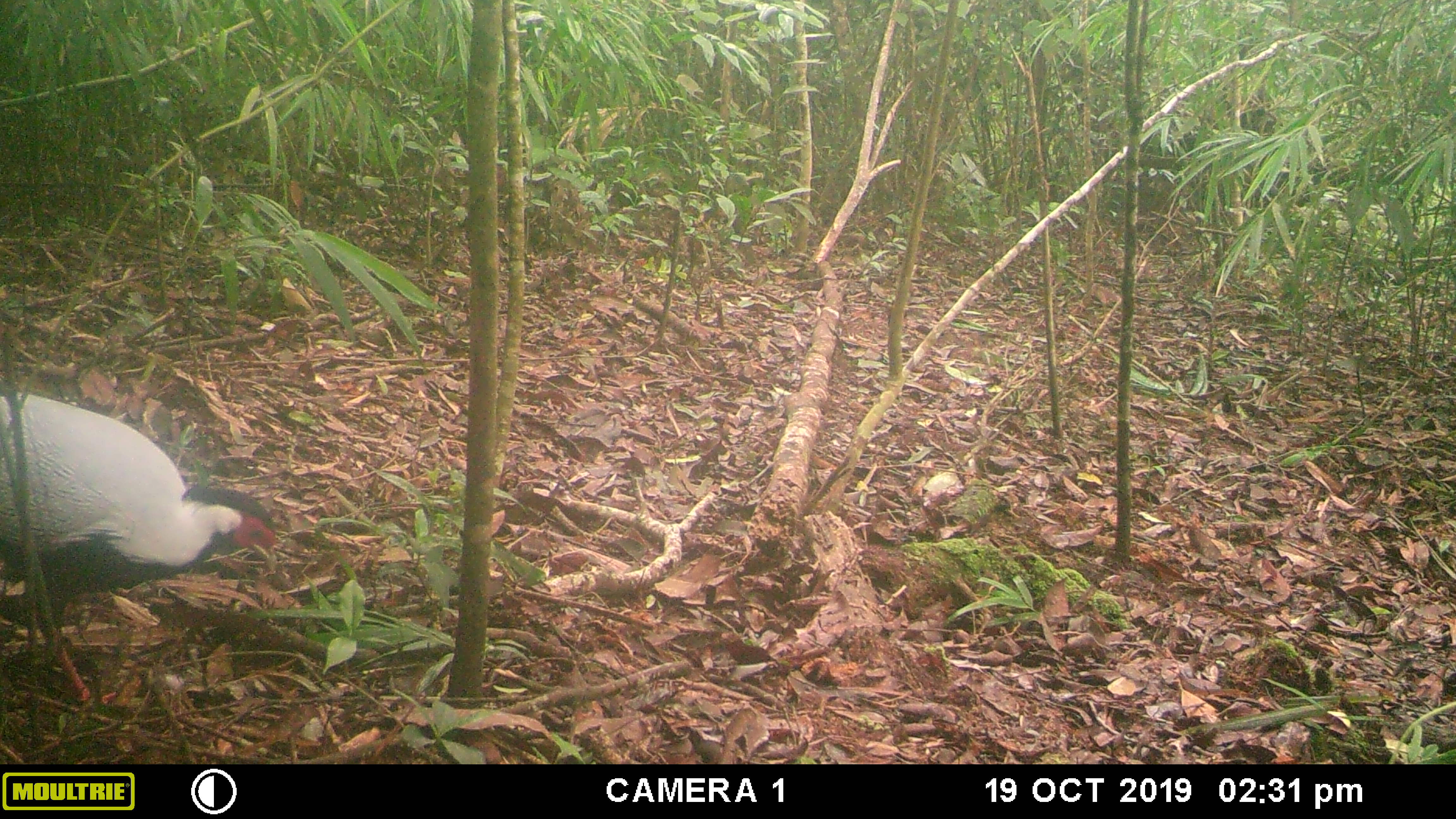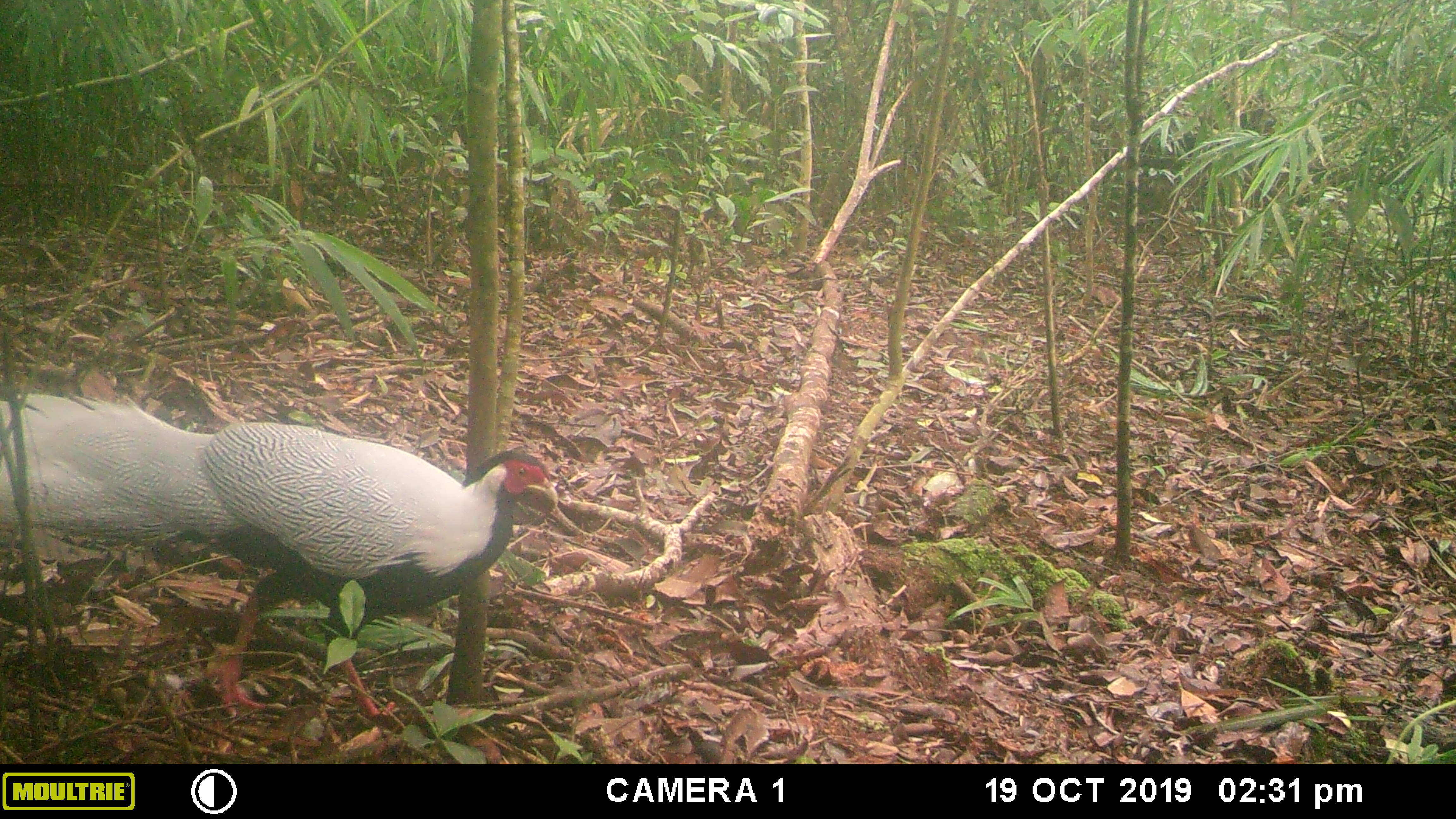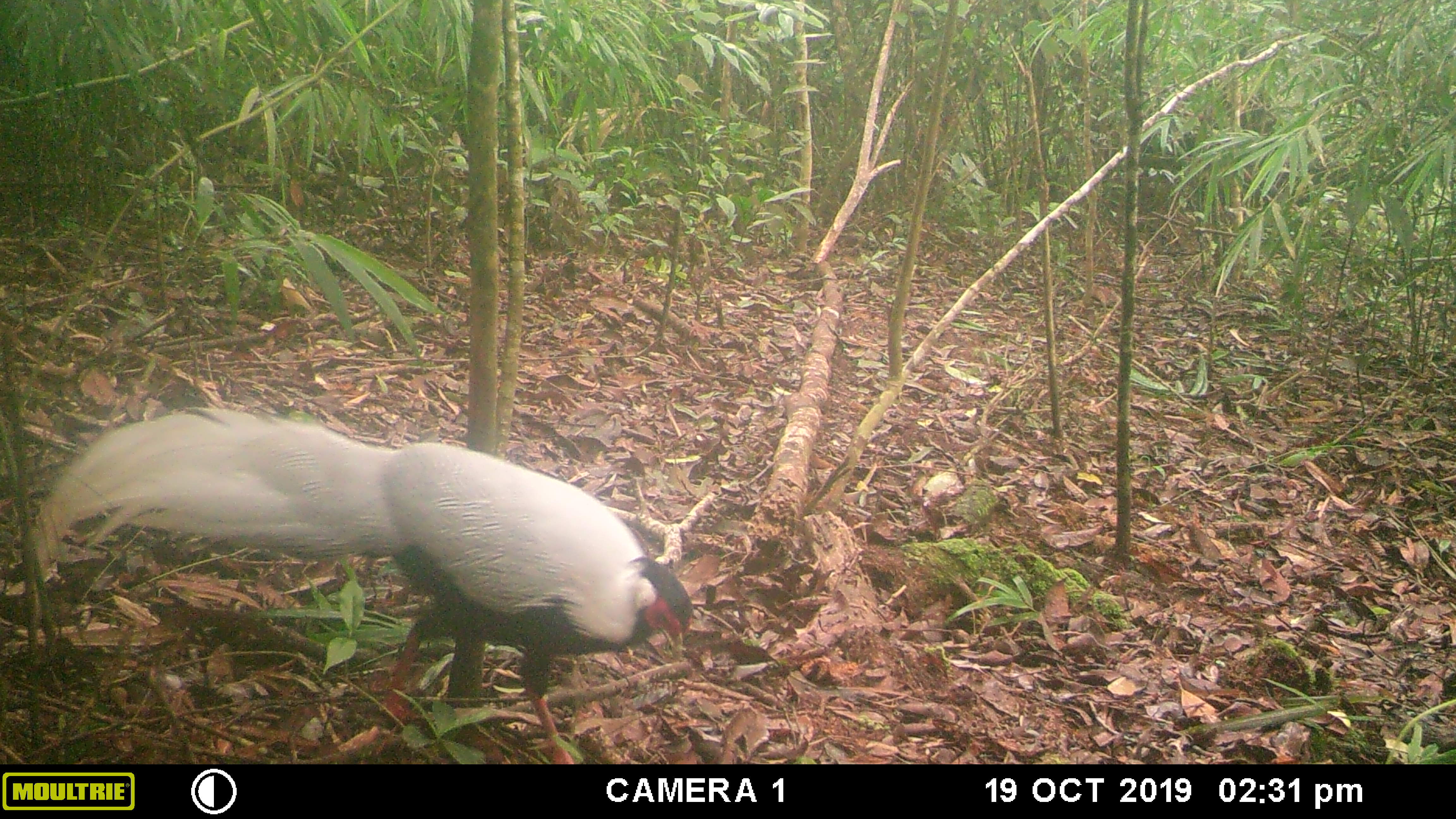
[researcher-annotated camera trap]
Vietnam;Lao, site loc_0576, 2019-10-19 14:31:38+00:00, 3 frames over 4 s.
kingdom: Animalia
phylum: Chordata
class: Aves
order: Galliformes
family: Phasianidae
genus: Lophura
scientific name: Lophura nycthemera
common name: silver pheasant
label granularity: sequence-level